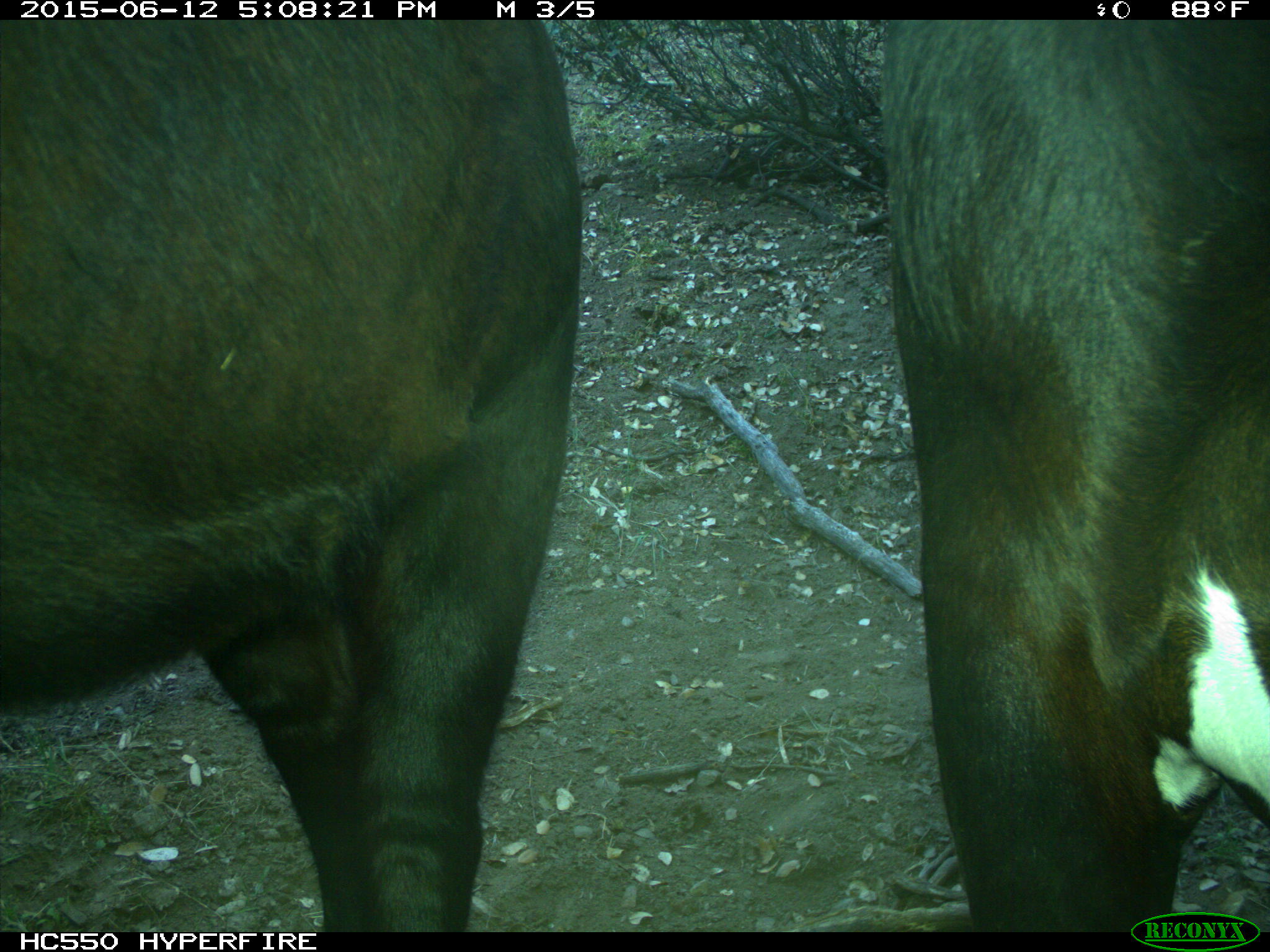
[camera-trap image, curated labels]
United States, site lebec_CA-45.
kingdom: Animalia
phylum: Chordata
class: Mammalia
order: Artiodactyla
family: Bovidae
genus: Bos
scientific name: Bos taurus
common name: domestic cow